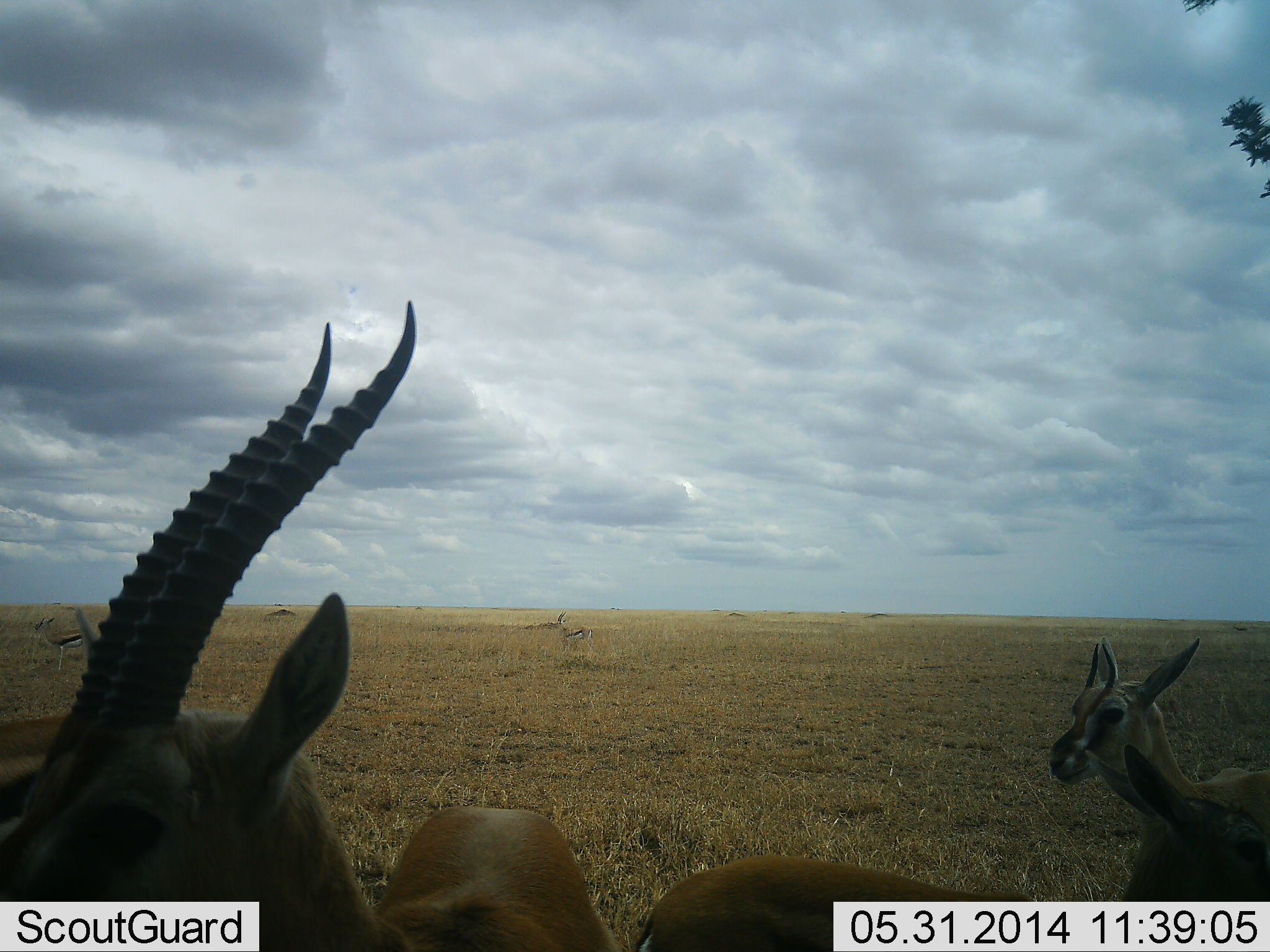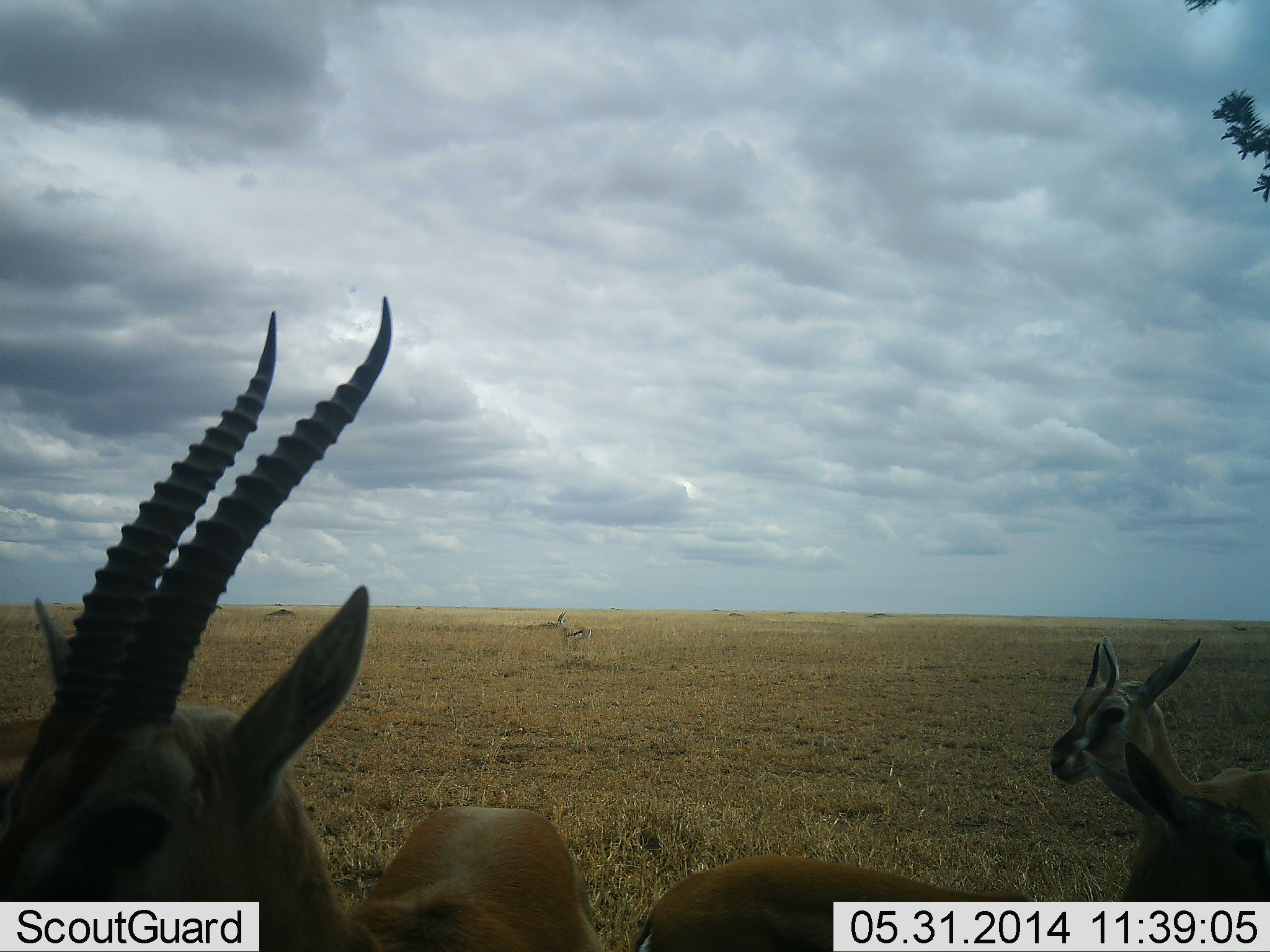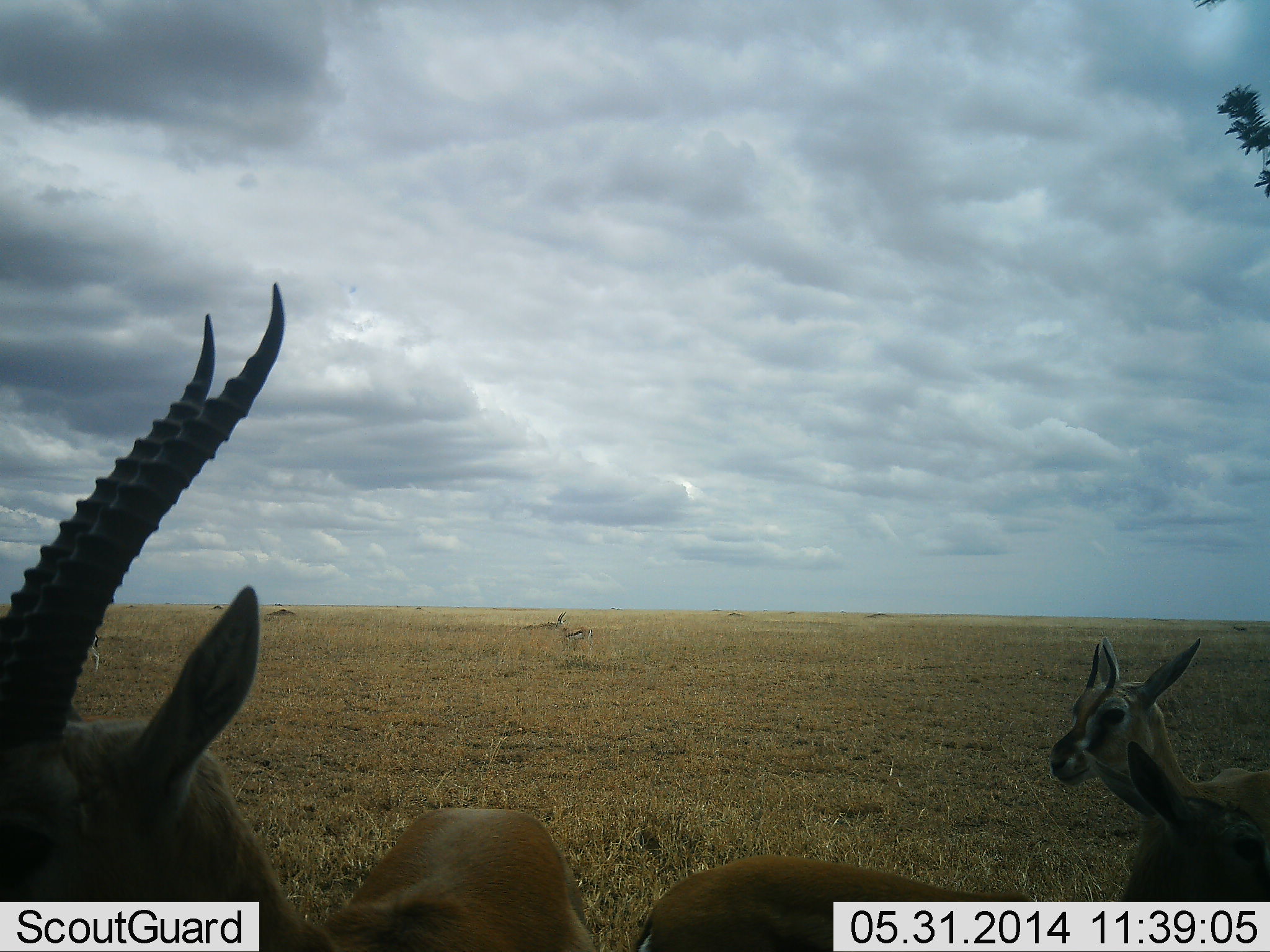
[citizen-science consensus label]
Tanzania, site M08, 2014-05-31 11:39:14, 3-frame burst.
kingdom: Animalia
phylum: Chordata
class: Mammalia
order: Artiodactyla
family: Bovidae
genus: Eudorcas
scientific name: Eudorcas thomsonii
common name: thomson's gazelle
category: gazellethomsons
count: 3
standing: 92%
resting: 9%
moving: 13%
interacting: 4%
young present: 17%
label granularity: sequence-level